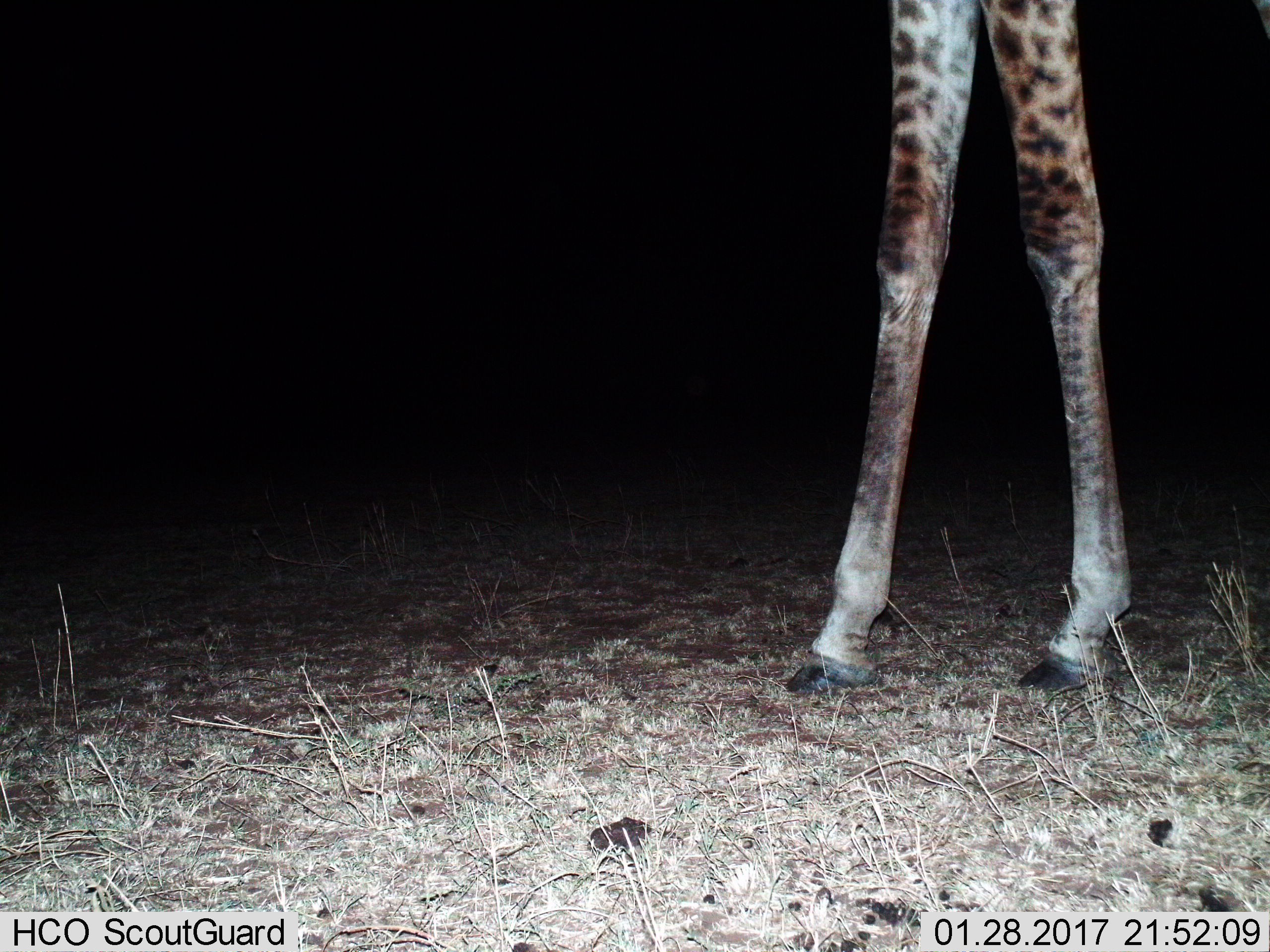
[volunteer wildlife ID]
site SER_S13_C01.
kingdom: Animalia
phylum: Chordata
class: Mammalia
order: Artiodactyla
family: Giraffidae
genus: Giraffa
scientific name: Giraffa camelopardalis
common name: giraffe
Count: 1.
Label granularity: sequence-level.